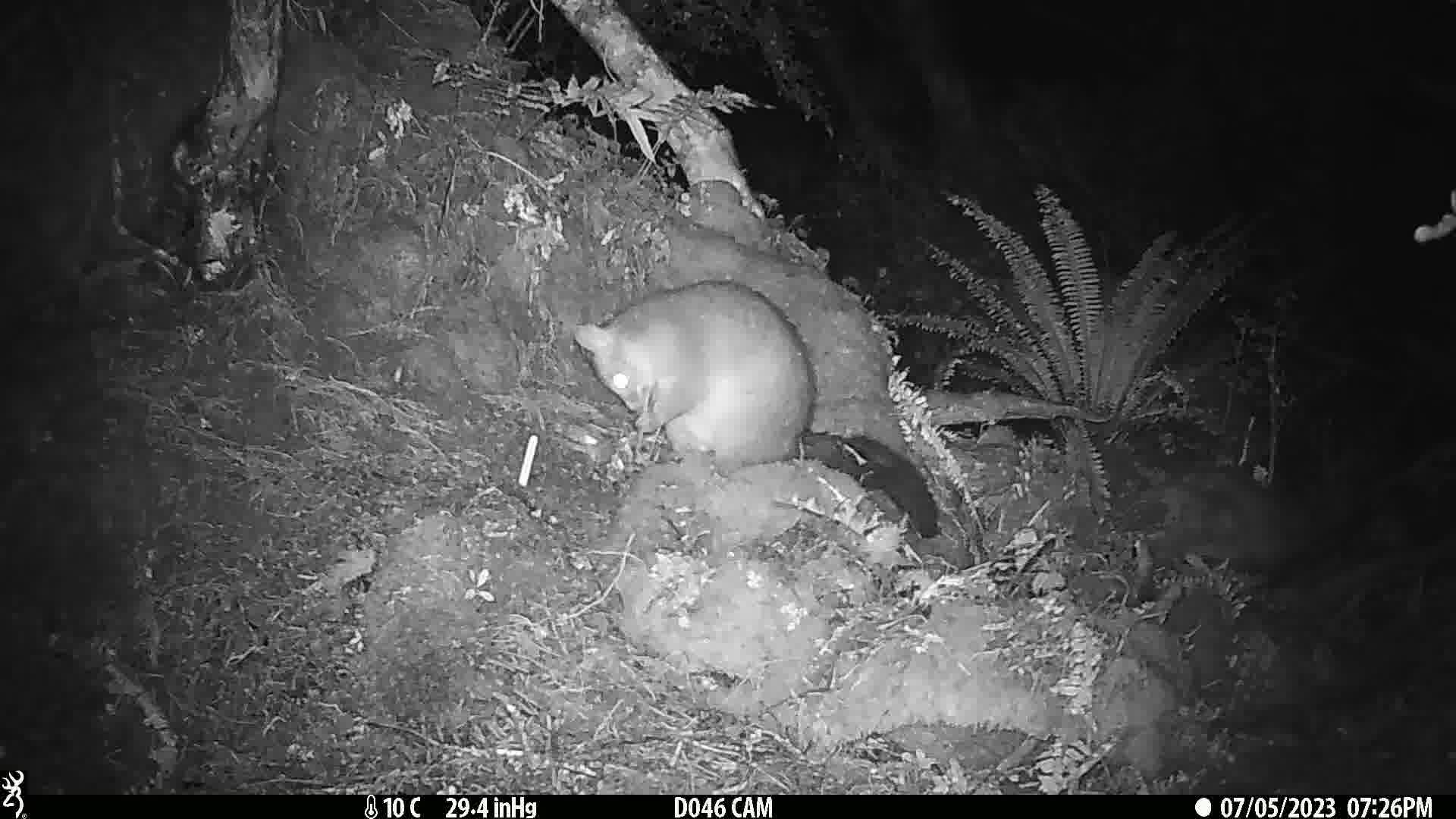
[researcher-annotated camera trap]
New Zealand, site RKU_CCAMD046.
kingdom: Animalia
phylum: Chordata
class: Mammalia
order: Diprotodontia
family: Phalangeridae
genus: Trichosurus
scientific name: Trichosurus vulpecula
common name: common brushtail possum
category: possum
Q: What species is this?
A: Possum (common brushtail possum) (Trichosurus vulpecula).